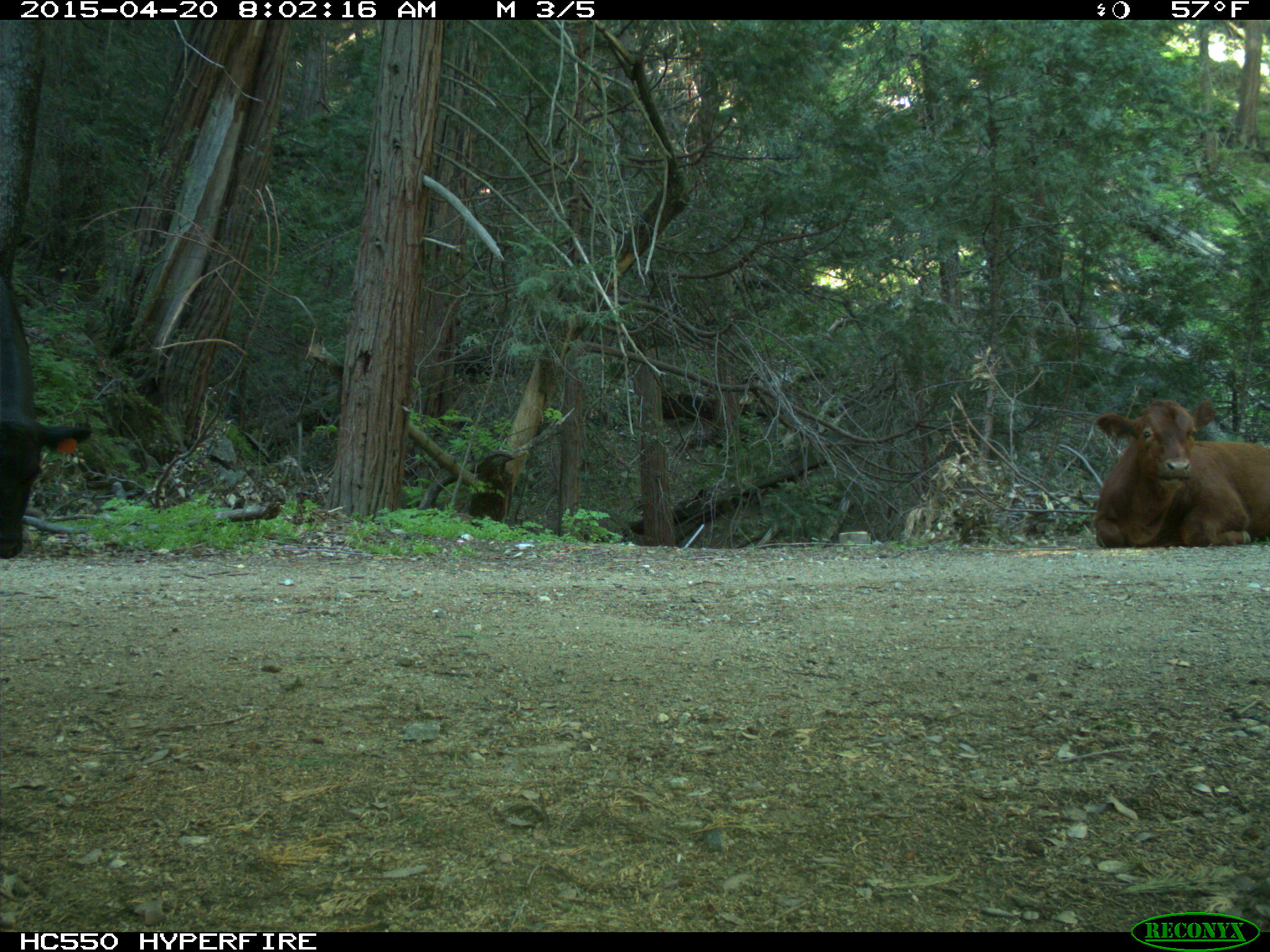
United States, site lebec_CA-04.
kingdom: Animalia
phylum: Chordata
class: Mammalia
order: Artiodactyla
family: Bovidae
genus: Bos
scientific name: Bos taurus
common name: domestic cow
Bos taurus (domestic cow).